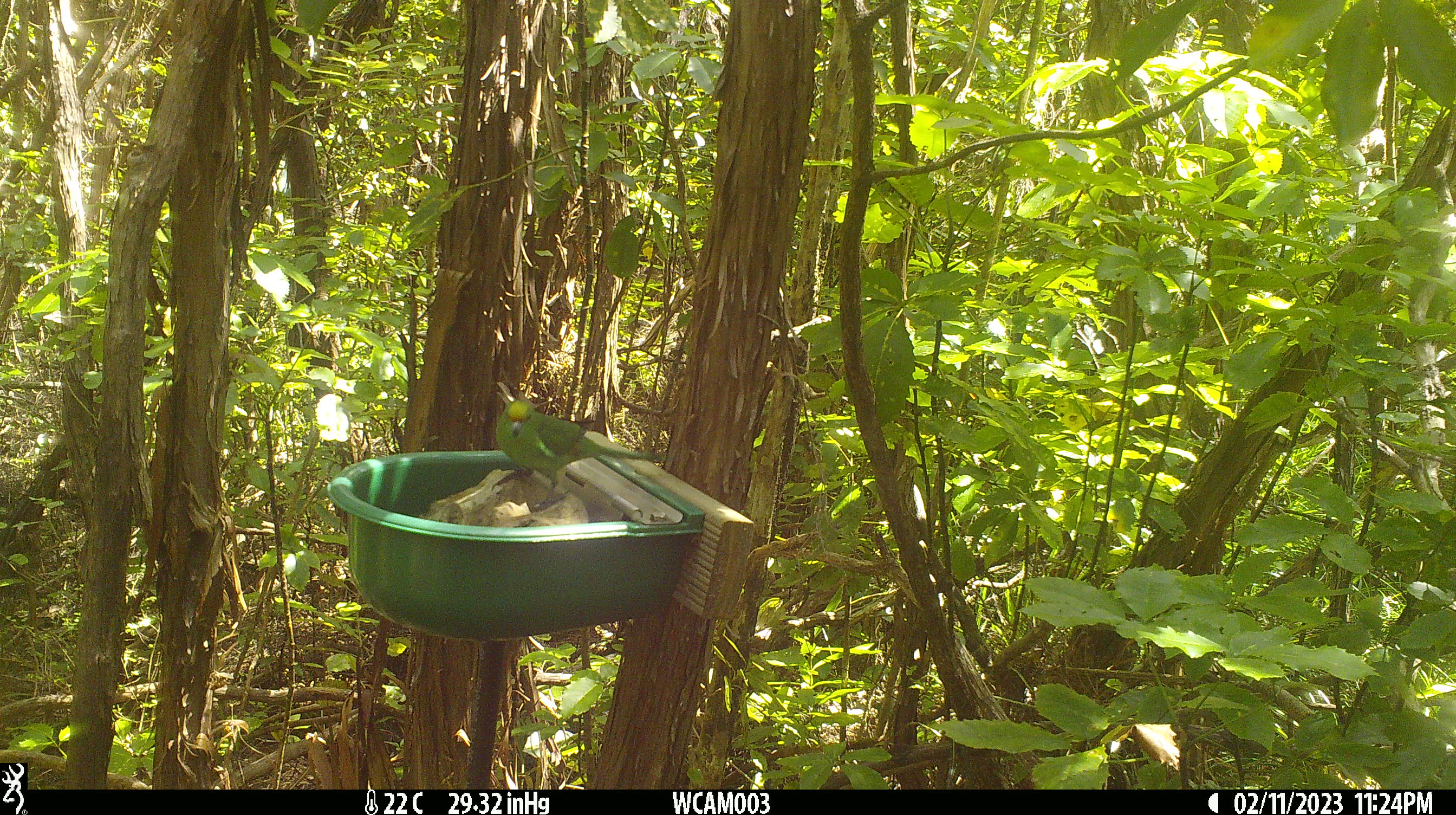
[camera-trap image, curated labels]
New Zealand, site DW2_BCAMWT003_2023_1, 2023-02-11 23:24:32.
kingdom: Animalia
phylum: Chordata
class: Aves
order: Psittaciformes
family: Psittaculidae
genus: Cyanoramphus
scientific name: Cyanoramphus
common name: parakeet